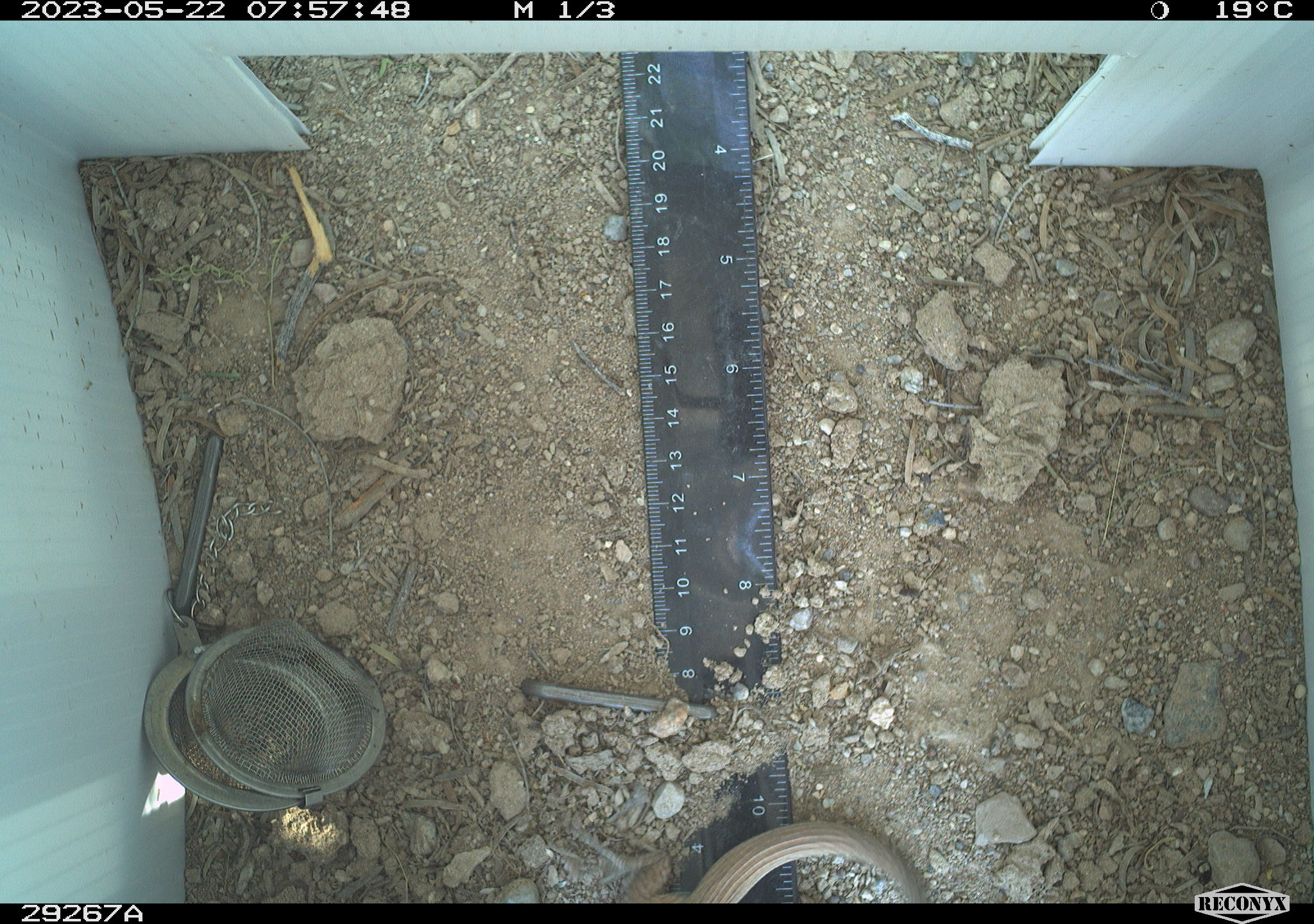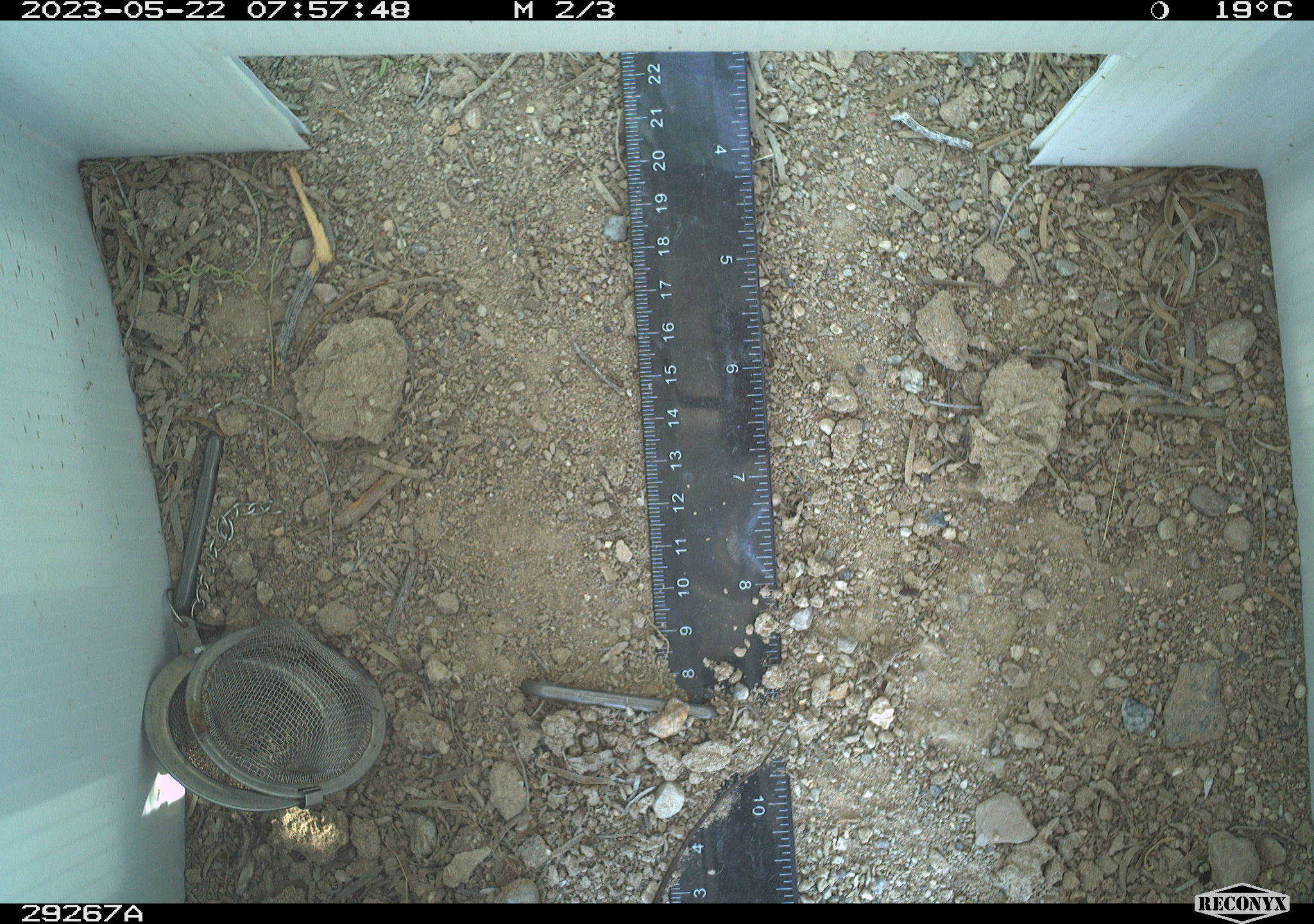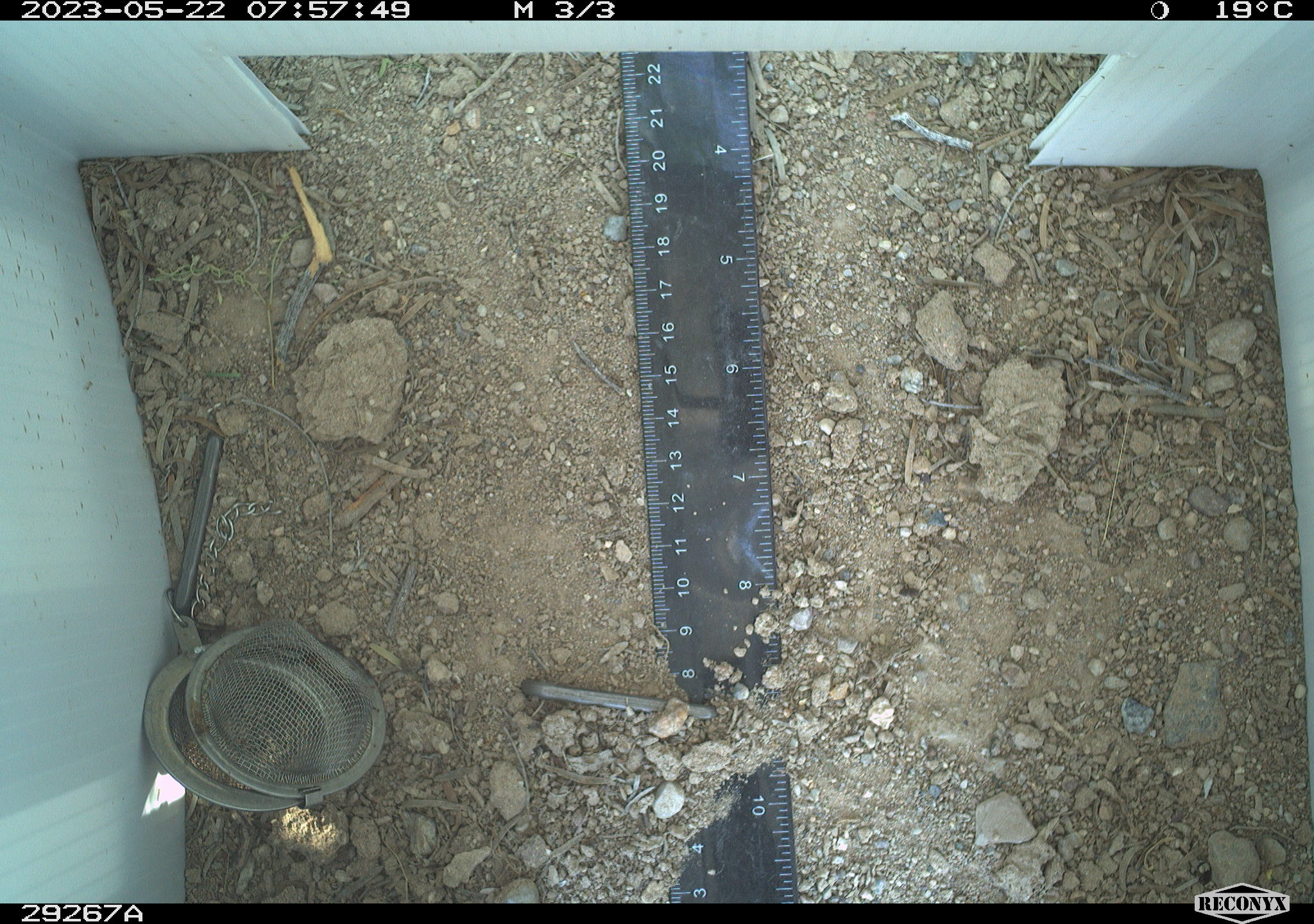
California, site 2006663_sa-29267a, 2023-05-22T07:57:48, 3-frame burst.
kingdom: Animalia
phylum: Chordata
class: Reptilia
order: Squamata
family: Teiidae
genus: Aspidoscelis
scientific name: Aspidoscelis tigris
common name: western whiptail